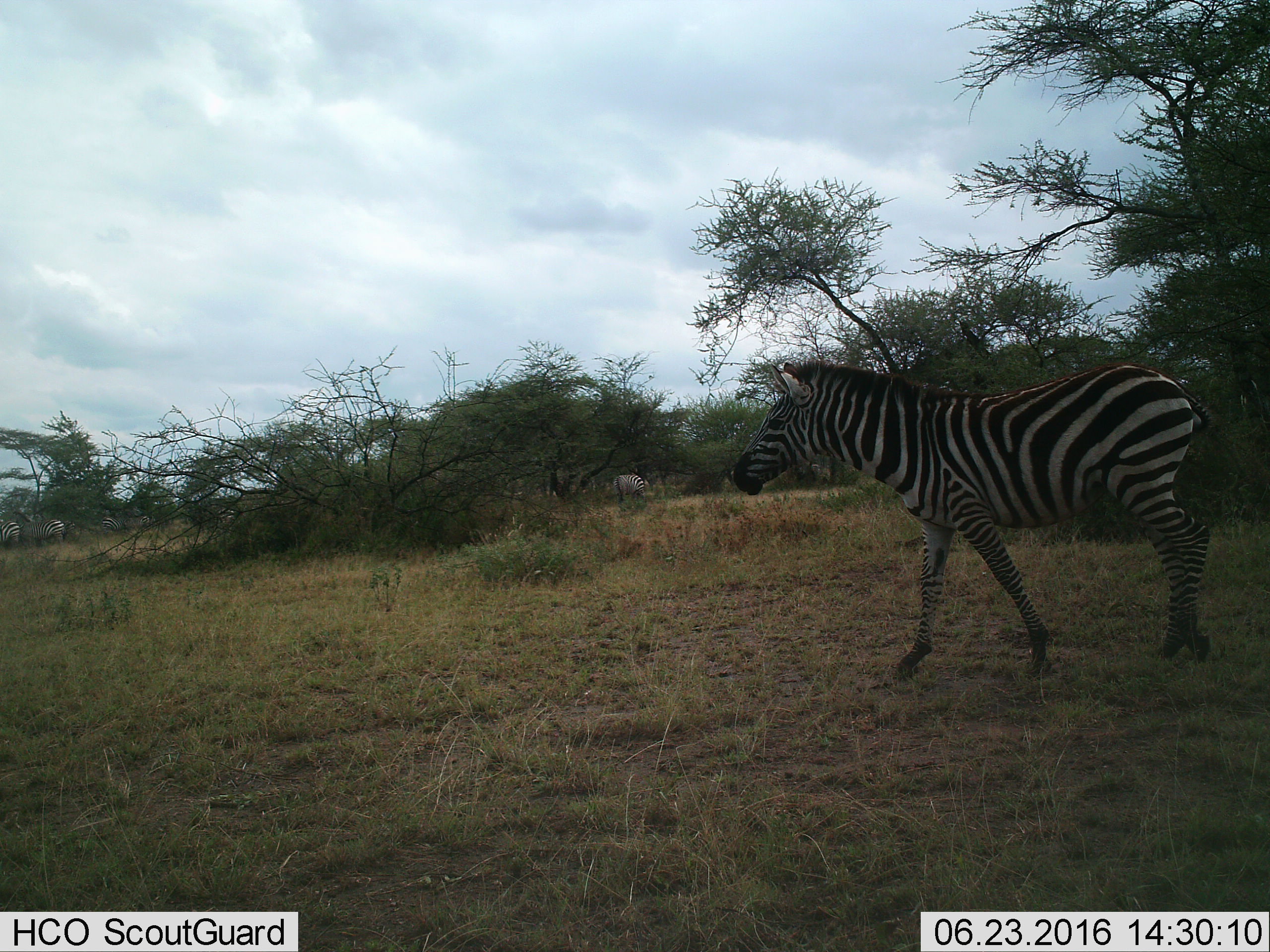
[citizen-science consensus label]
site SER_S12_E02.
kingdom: Animalia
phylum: Chordata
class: Mammalia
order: Perissodactyla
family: Equidae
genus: Equus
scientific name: Equus quagga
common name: plains zebra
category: zebraplains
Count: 4.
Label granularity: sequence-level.